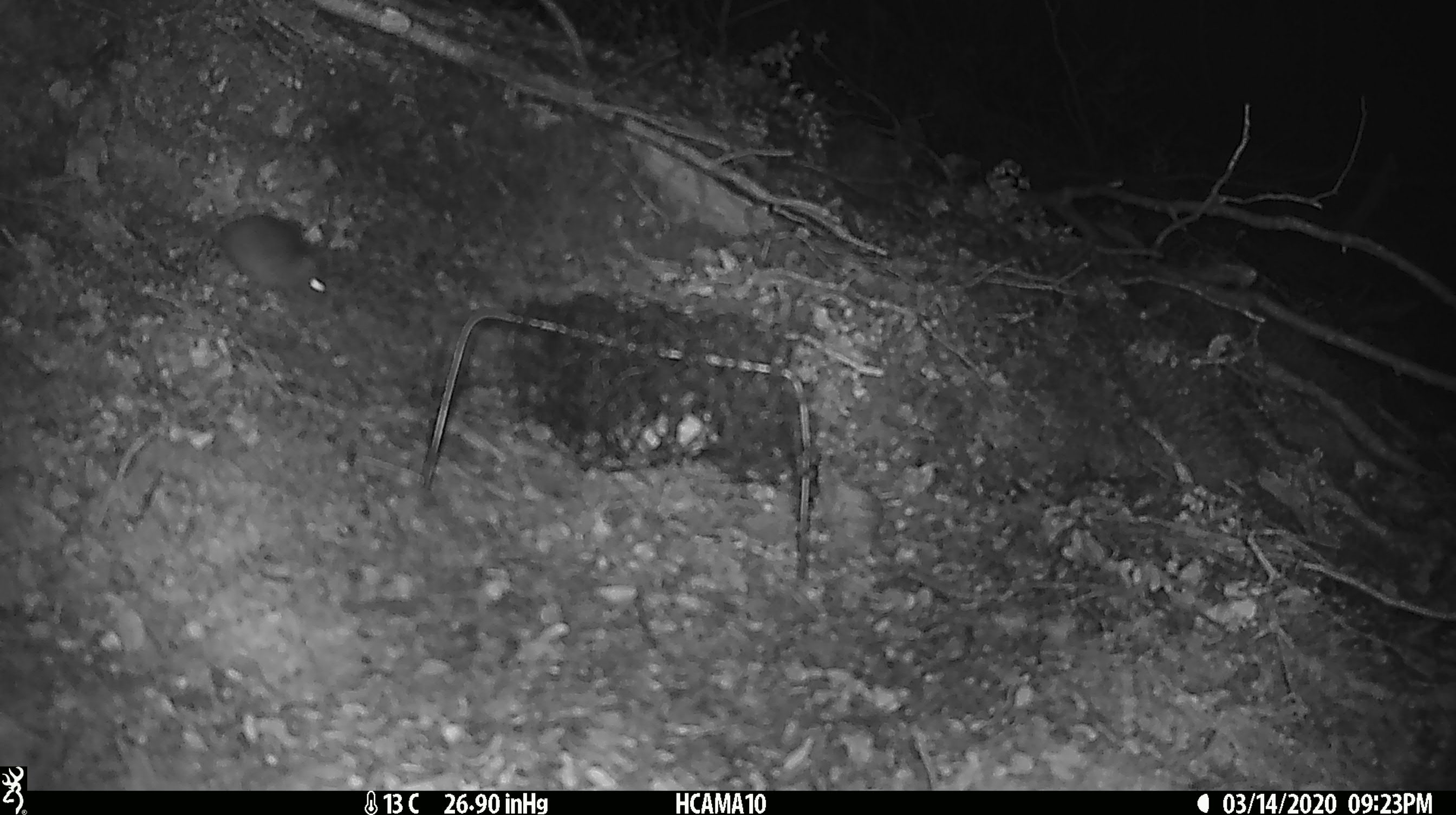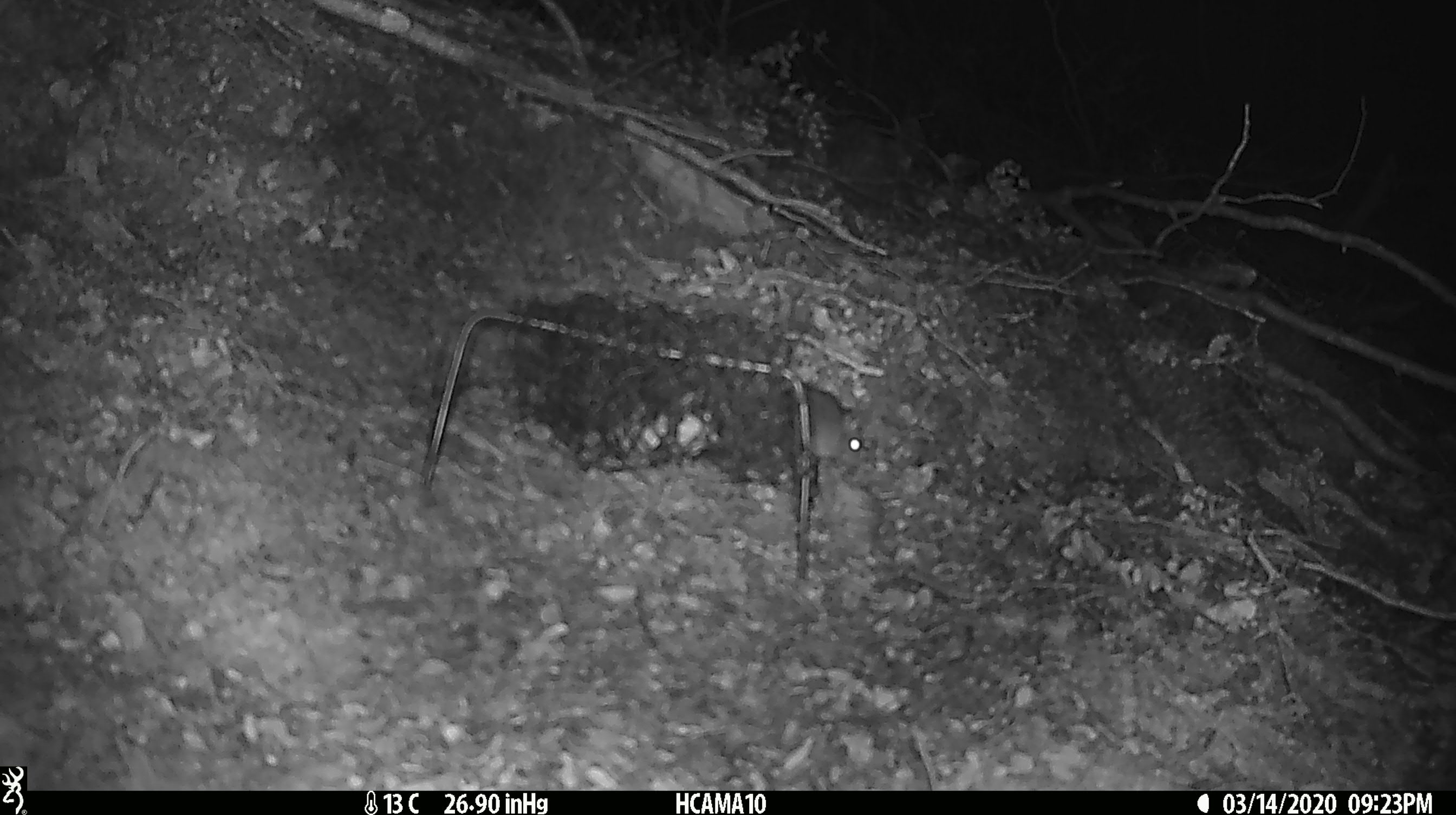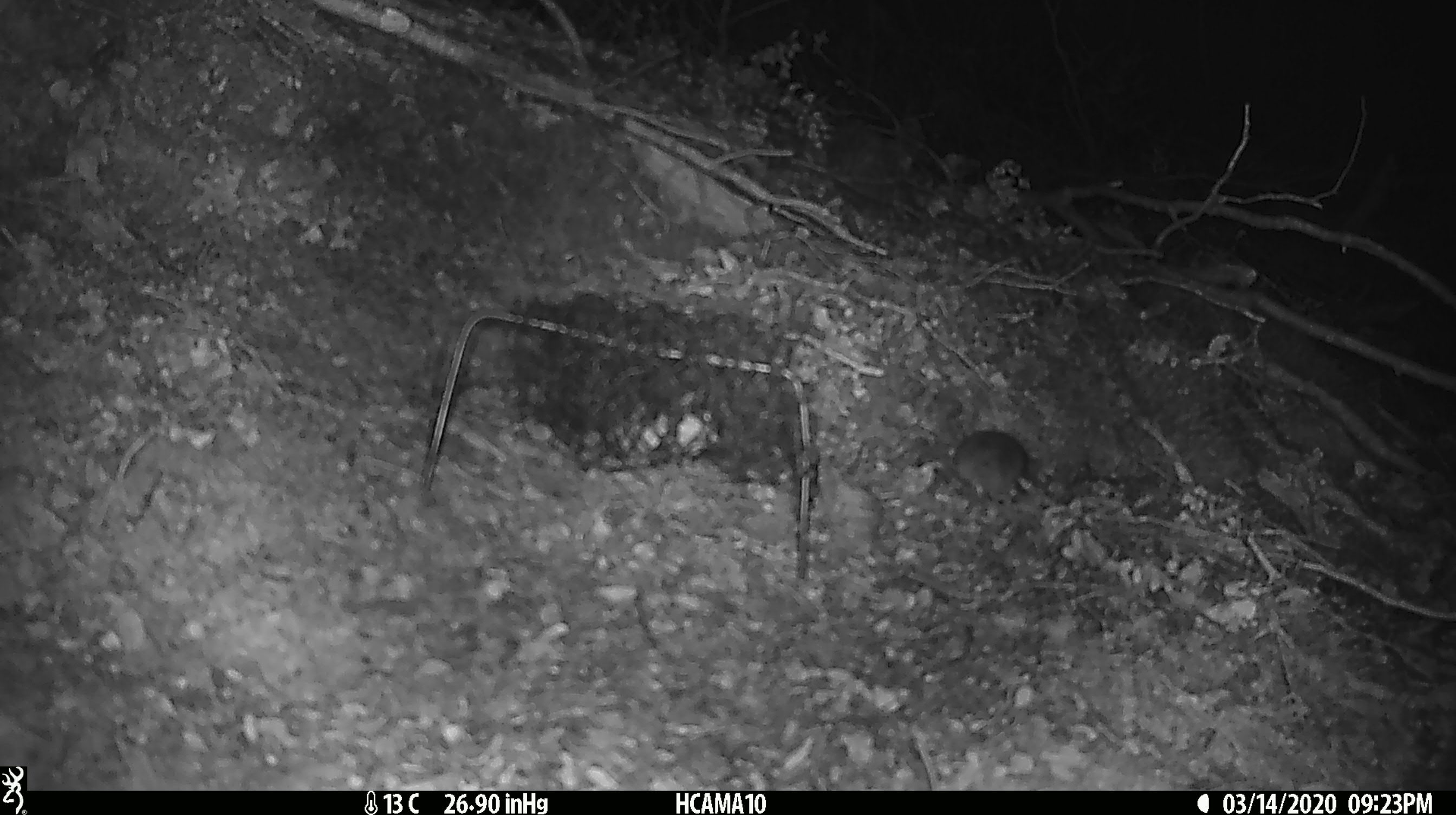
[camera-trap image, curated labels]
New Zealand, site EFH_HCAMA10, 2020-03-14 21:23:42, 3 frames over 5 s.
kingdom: Animalia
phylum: Chordata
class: Mammalia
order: Rodentia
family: Muridae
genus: Mus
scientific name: Mus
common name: mouse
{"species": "mouse (Mus)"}